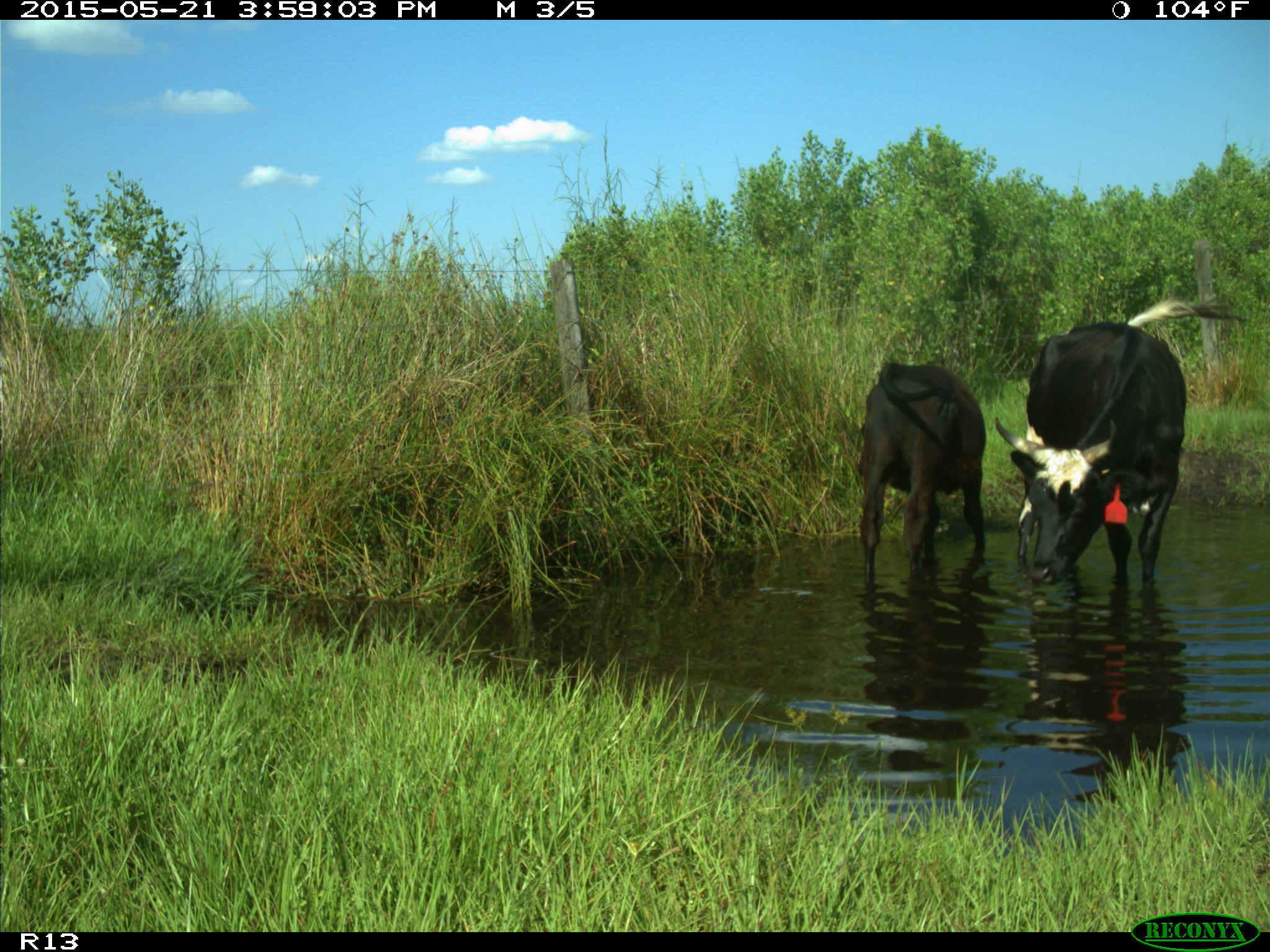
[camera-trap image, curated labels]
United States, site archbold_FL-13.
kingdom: Animalia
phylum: Chordata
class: Mammalia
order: Artiodactyla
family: Bovidae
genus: Bos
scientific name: Bos taurus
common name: domestic cow